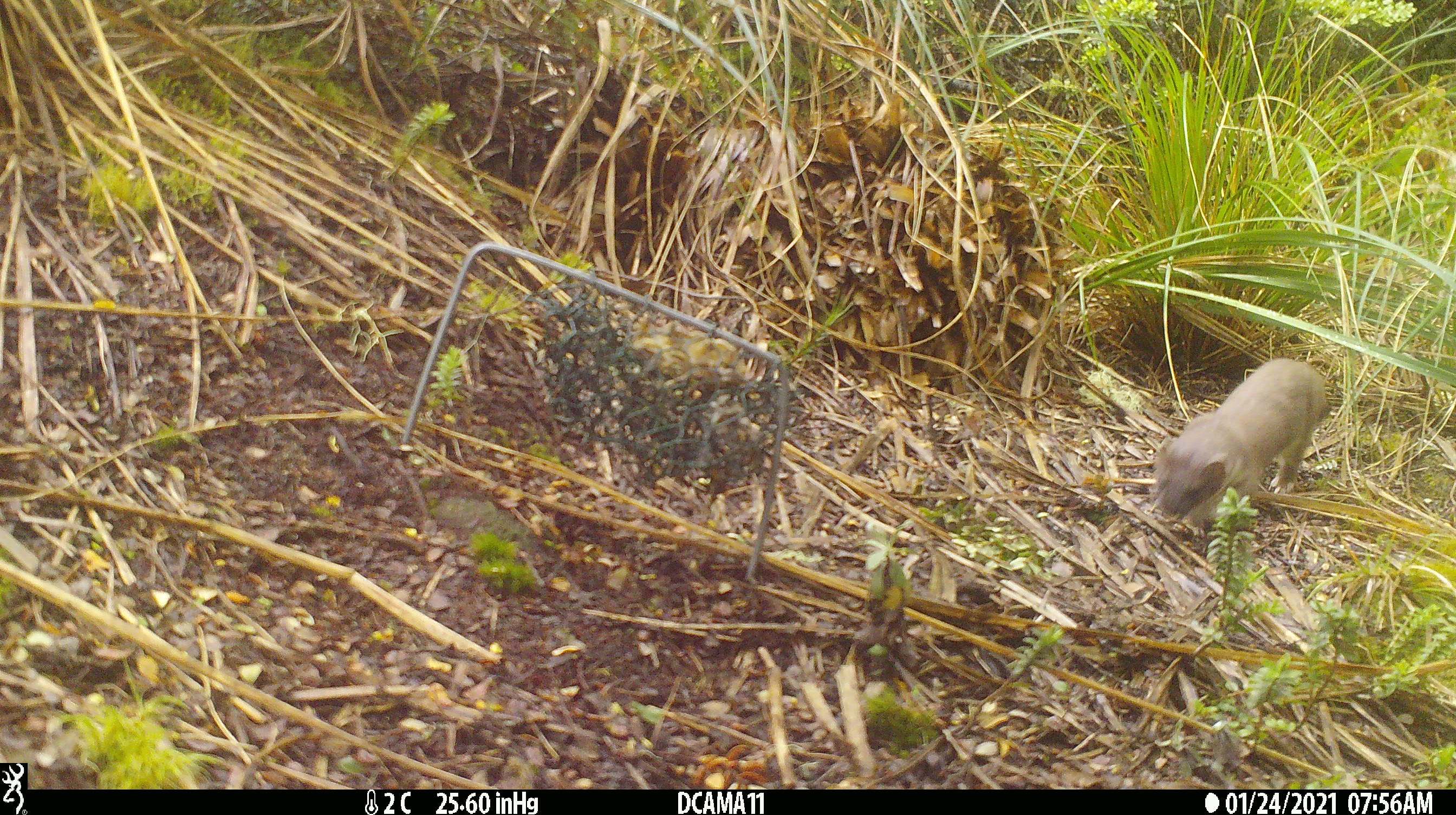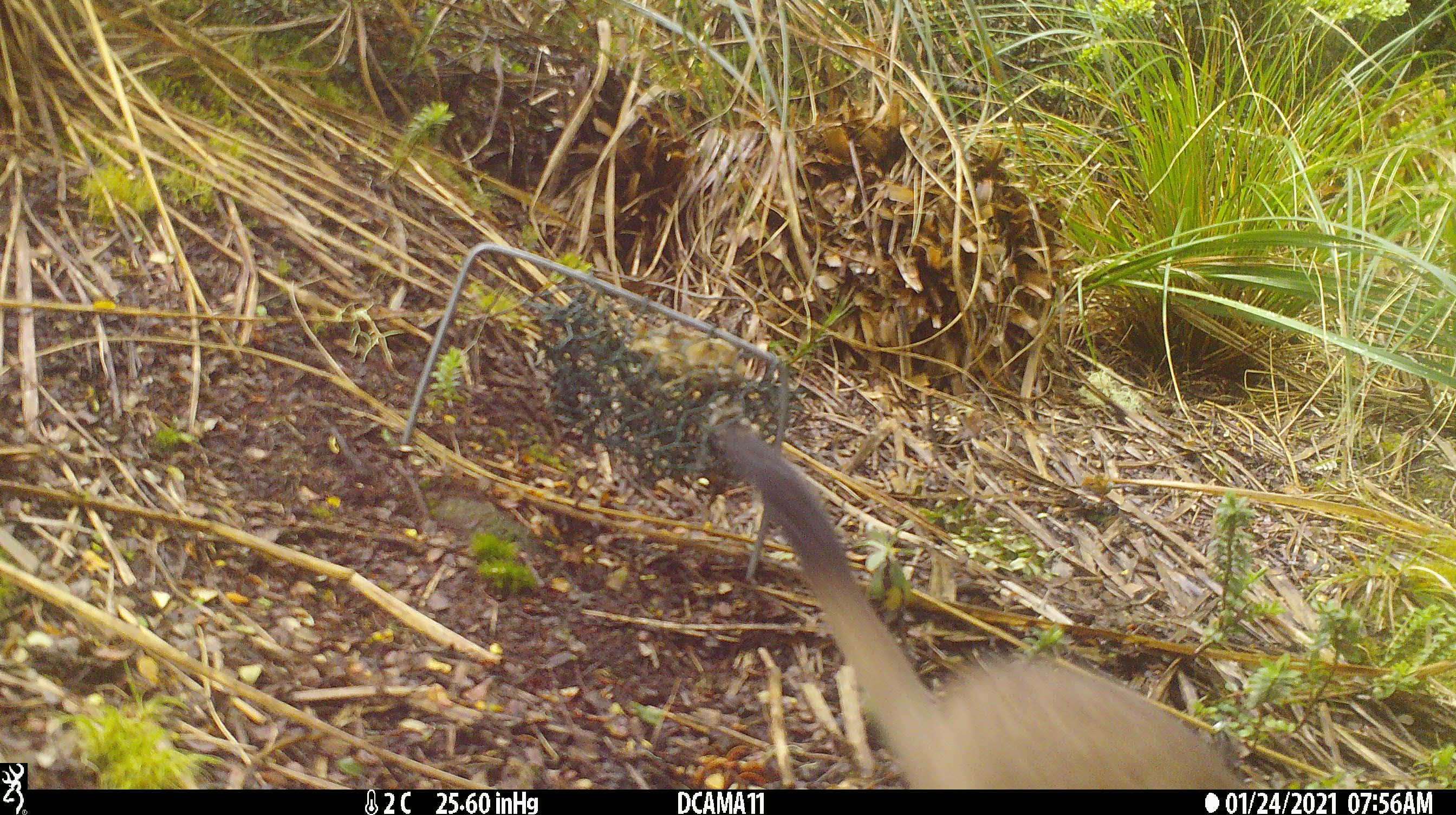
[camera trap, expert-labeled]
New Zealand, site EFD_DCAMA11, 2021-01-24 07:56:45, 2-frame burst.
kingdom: Animalia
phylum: Chordata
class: Mammalia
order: Carnivora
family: Mustelidae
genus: Mustela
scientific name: Mustela erminea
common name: stoat